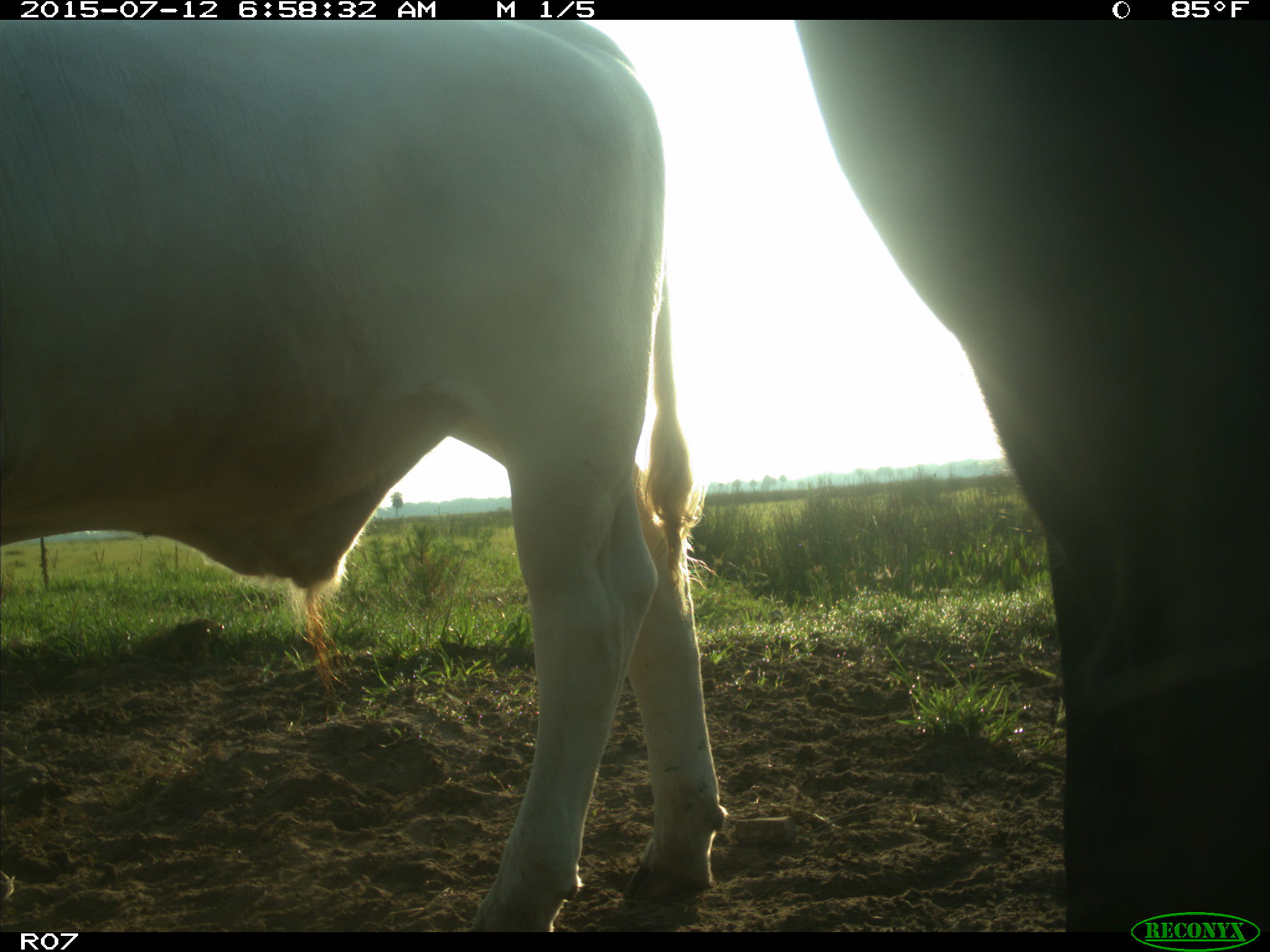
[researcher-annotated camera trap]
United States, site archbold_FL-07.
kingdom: Animalia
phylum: Chordata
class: Mammalia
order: Artiodactyla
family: Bovidae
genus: Bos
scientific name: Bos taurus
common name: domestic cow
Bos taurus (domestic cow).